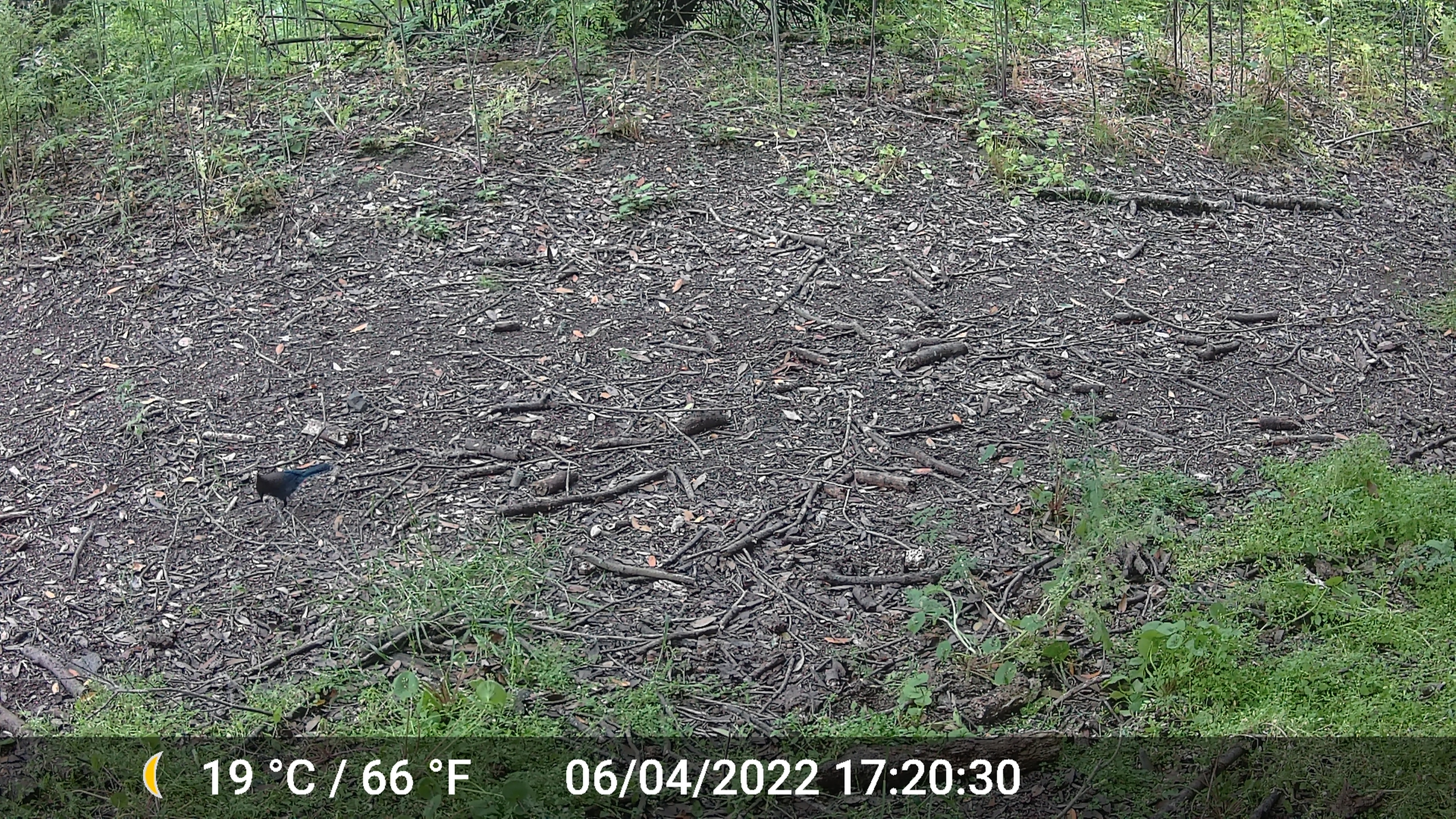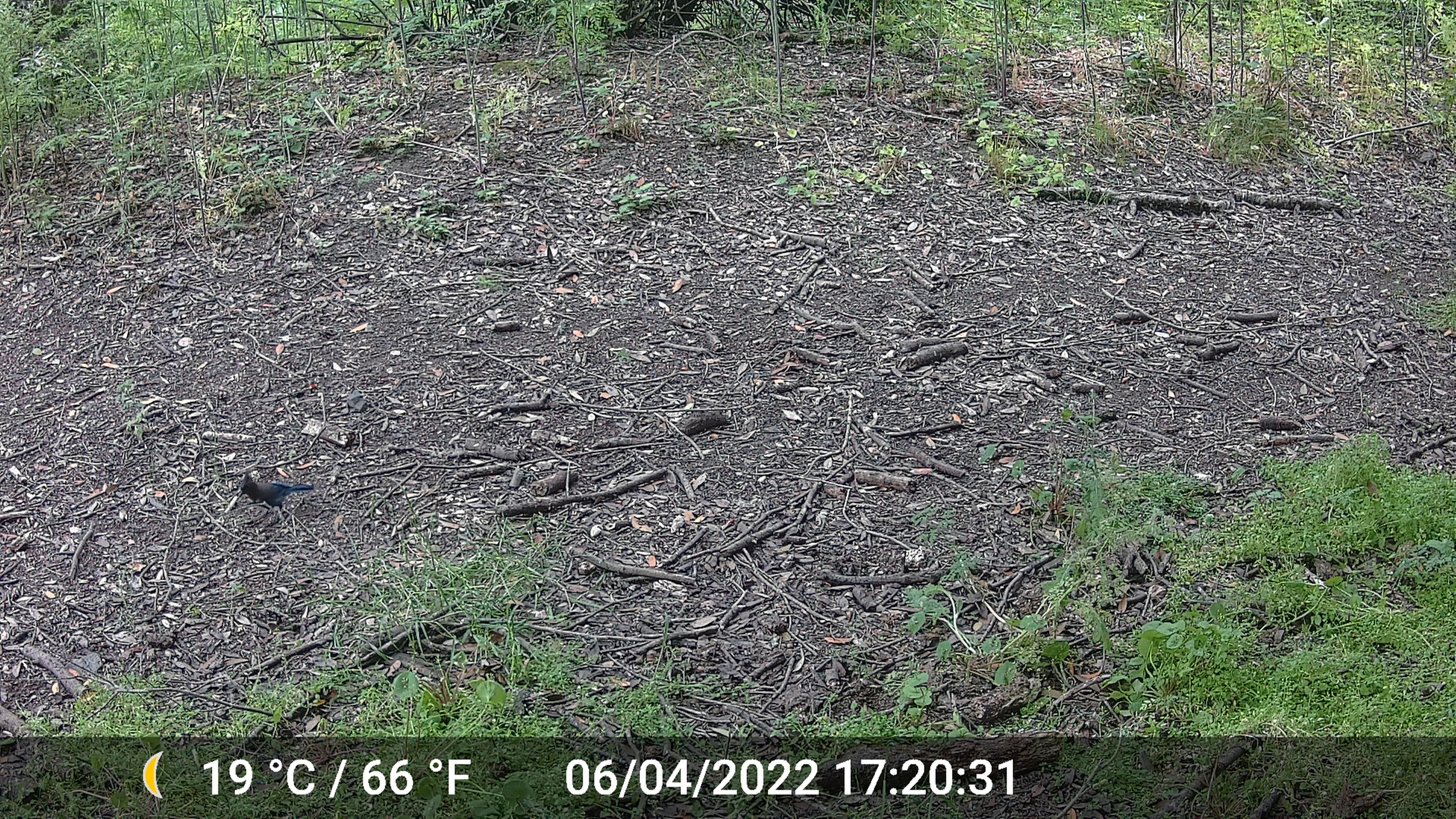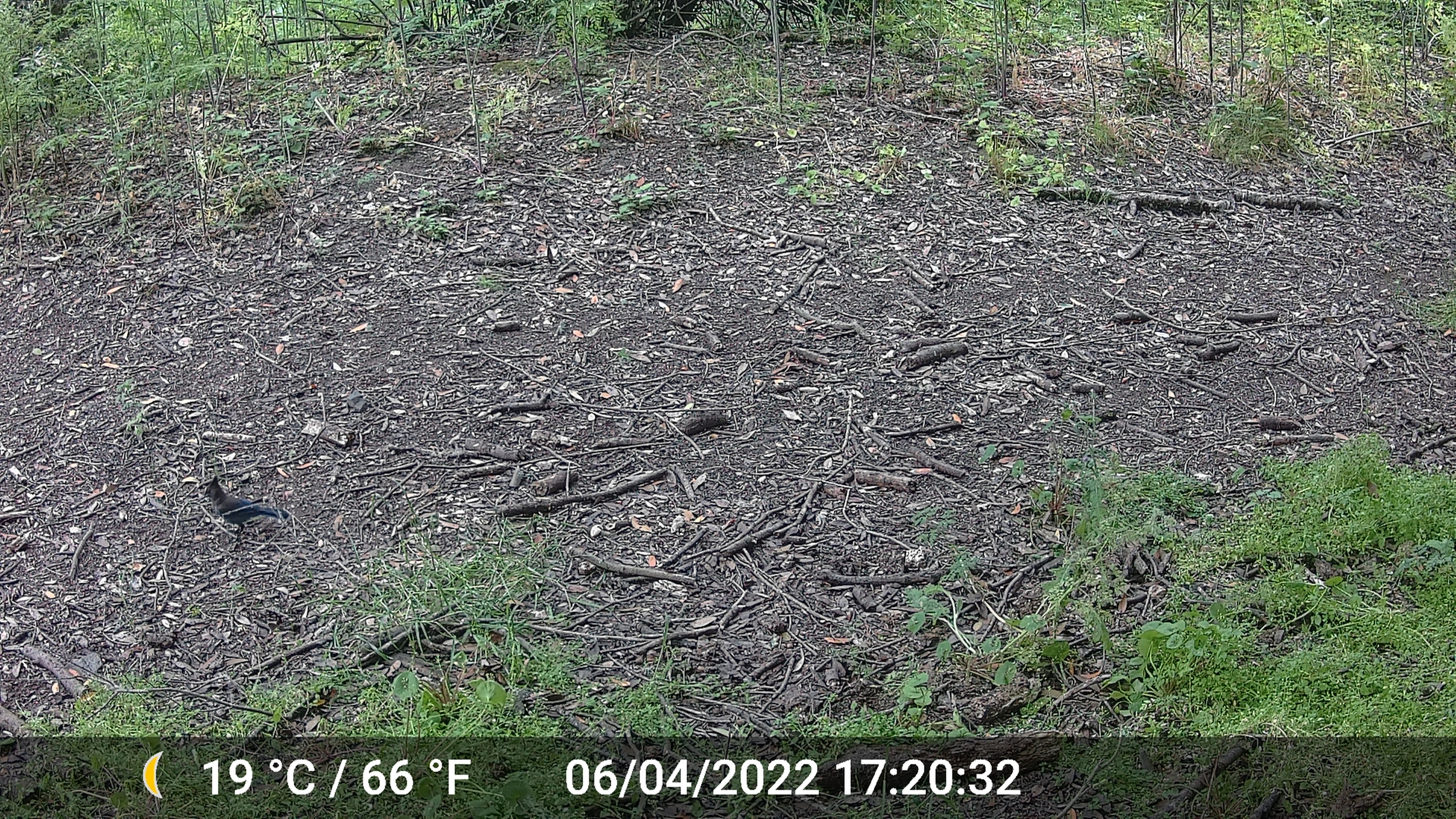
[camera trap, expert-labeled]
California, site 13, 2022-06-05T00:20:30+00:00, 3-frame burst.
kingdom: Animalia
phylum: Chordata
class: Aves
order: Passeriformes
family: Corvidae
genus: Cyanocitta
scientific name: Cyanocitta stelleri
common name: steller's jay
Steller's jay (Cyanocitta stelleri).